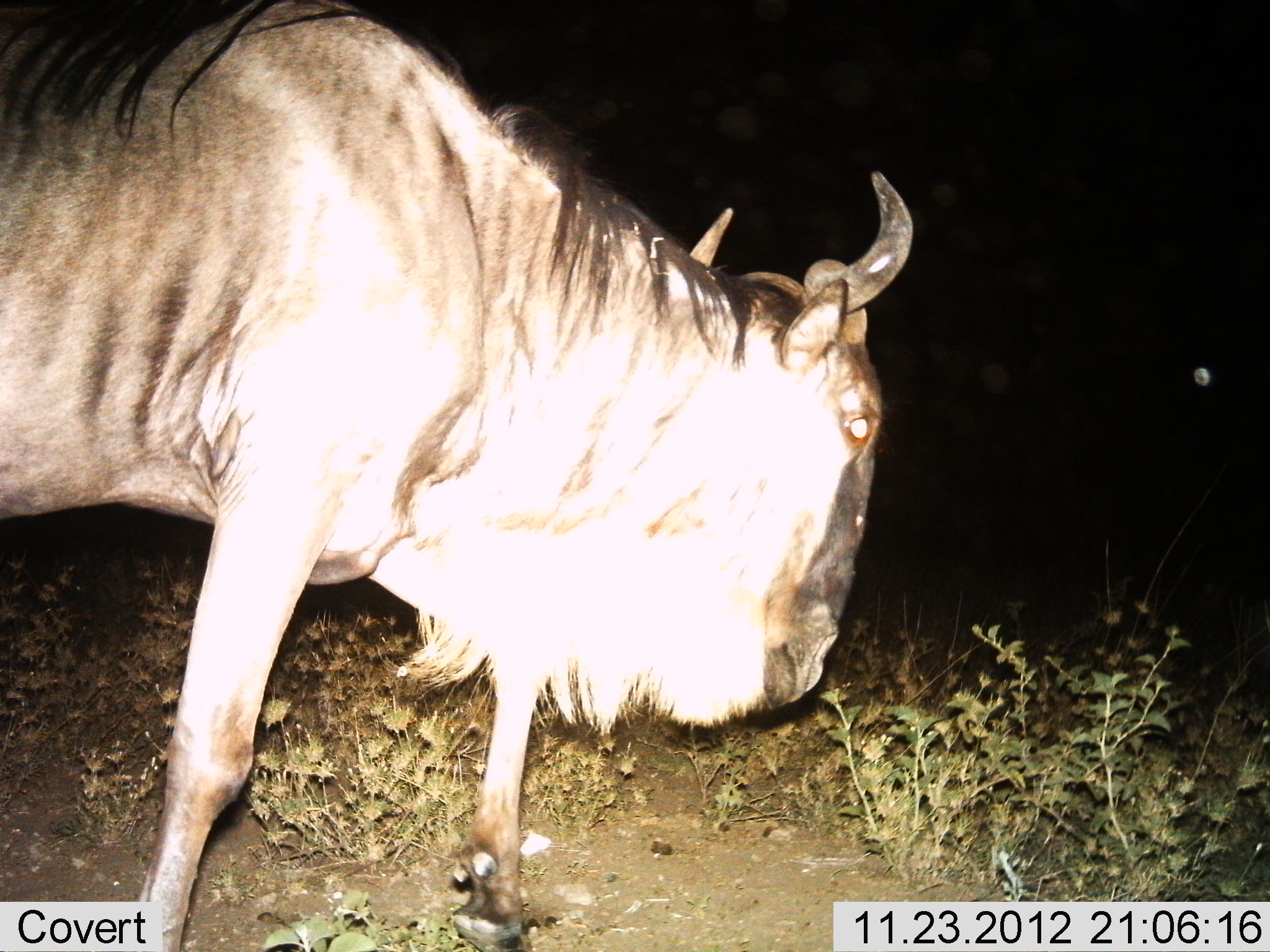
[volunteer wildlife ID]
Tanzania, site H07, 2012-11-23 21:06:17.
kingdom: Animalia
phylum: Chordata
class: Mammalia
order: Artiodactyla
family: Bovidae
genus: Connochaetes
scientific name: Connochaetes taurinus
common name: blue wildebeest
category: wildebeest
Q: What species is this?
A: Wildebeest (blue wildebeest) (Connochaetes taurinus).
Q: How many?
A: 1.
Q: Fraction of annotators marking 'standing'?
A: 10%.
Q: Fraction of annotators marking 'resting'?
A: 0%.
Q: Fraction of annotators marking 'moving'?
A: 90%.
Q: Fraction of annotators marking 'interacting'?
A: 0%.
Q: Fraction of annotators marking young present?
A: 0%.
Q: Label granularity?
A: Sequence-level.